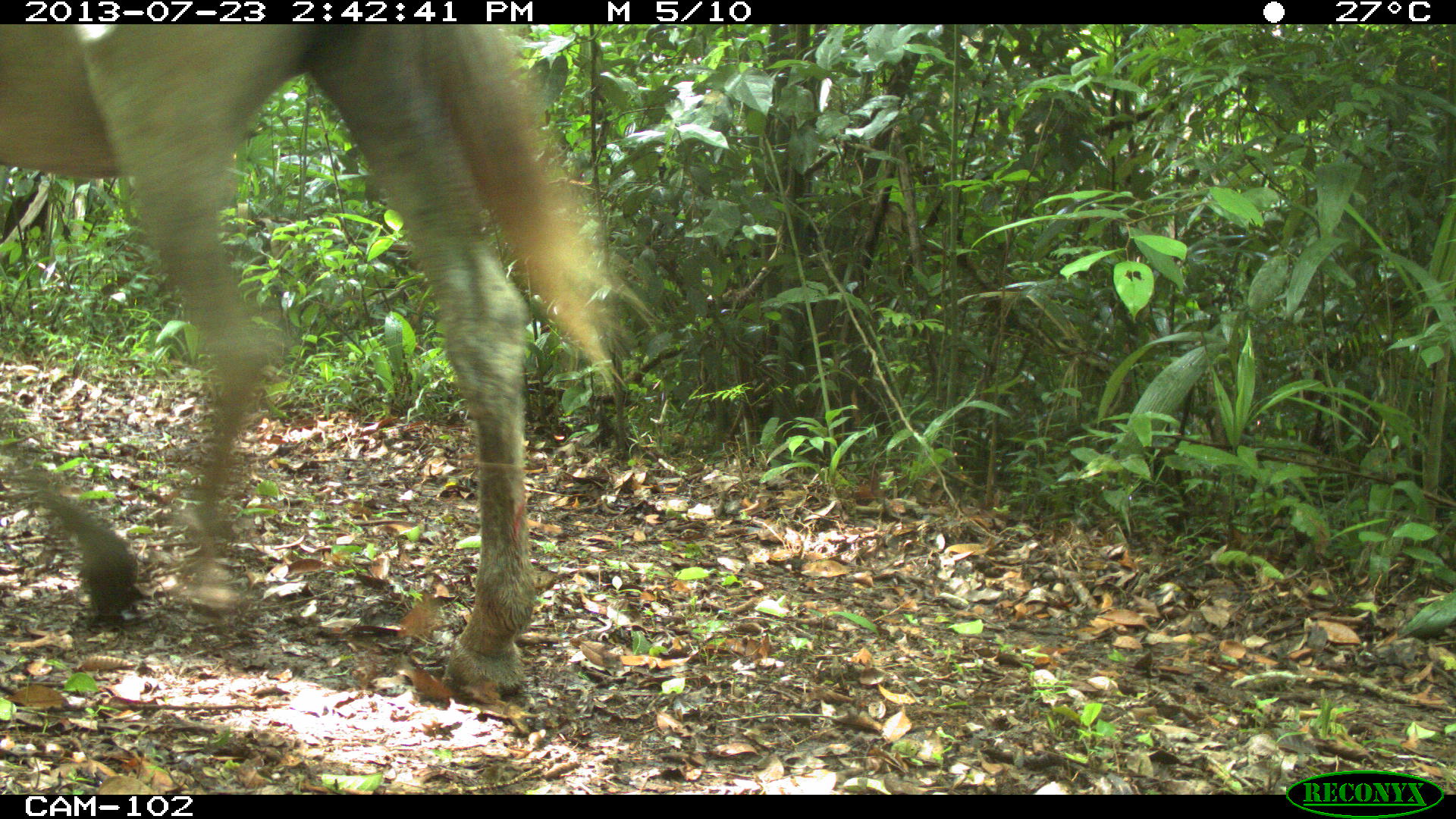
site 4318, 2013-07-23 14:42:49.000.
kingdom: Animalia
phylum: Chordata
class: Mammalia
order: Perissodactyla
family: Equidae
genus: Equus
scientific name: Equus ferus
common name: wild horse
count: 3